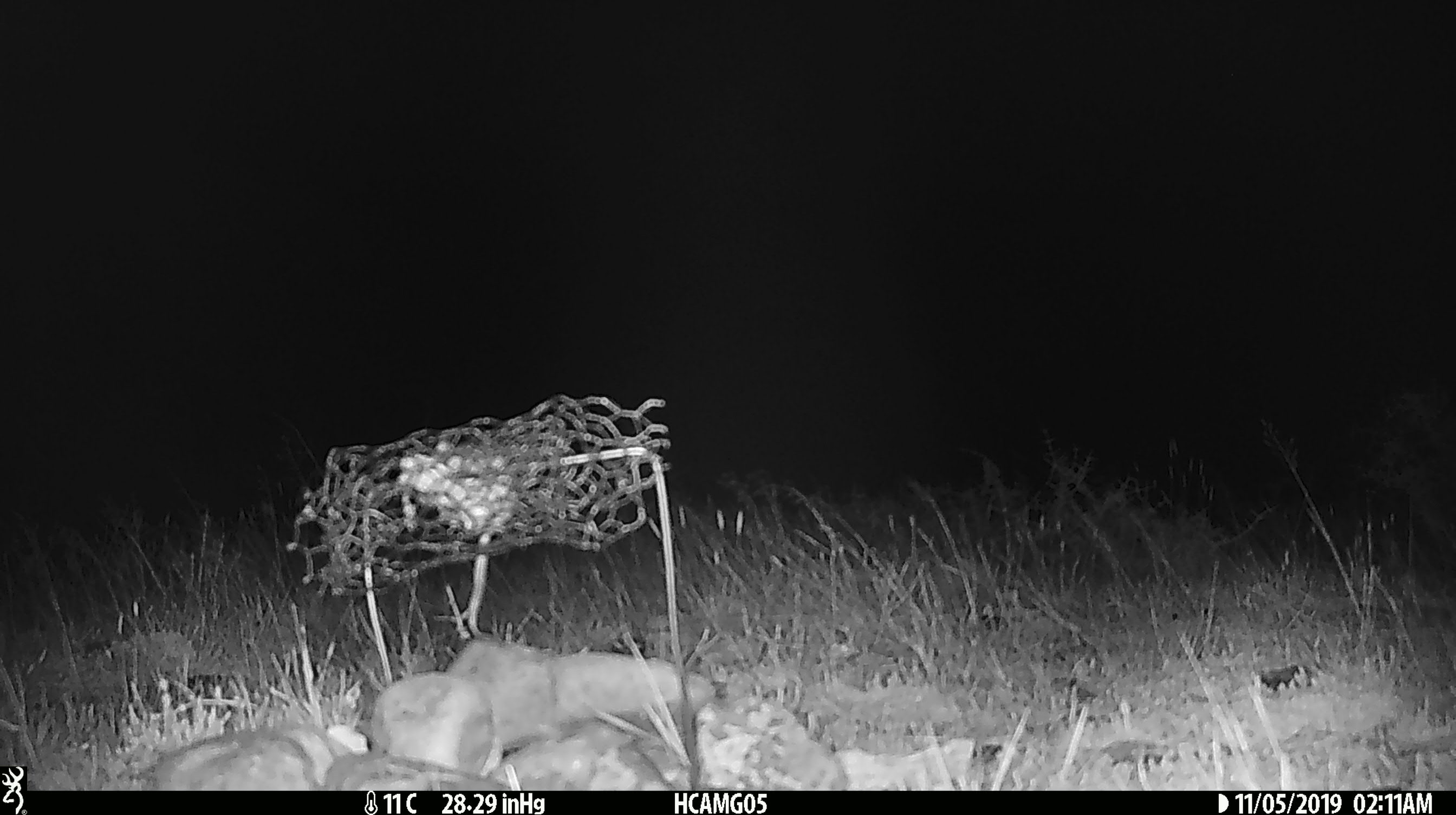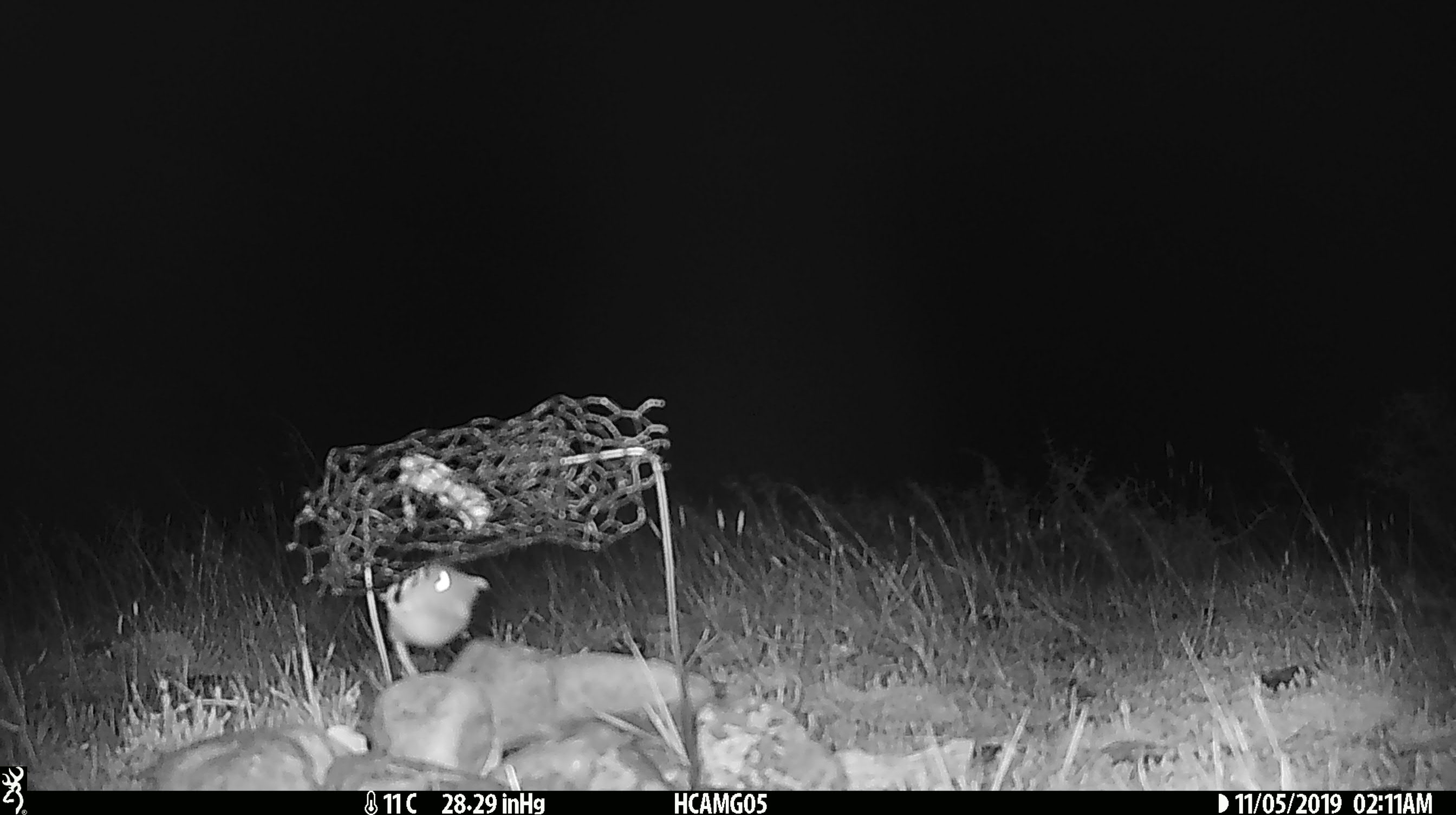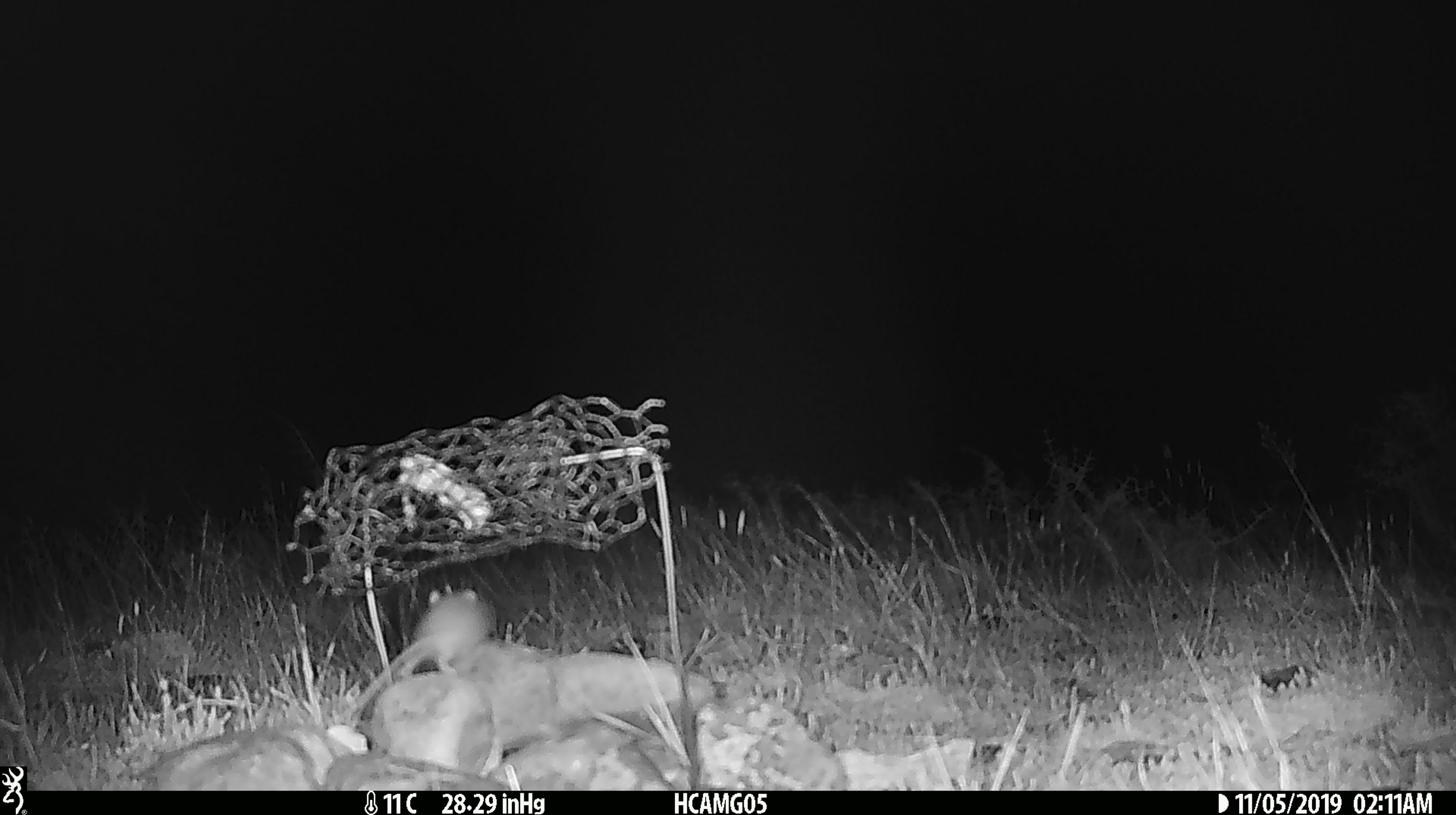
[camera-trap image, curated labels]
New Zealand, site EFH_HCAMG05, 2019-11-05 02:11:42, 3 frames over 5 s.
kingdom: Animalia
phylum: Chordata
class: Mammalia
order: Rodentia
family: Muridae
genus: Mus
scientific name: Mus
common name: mouse